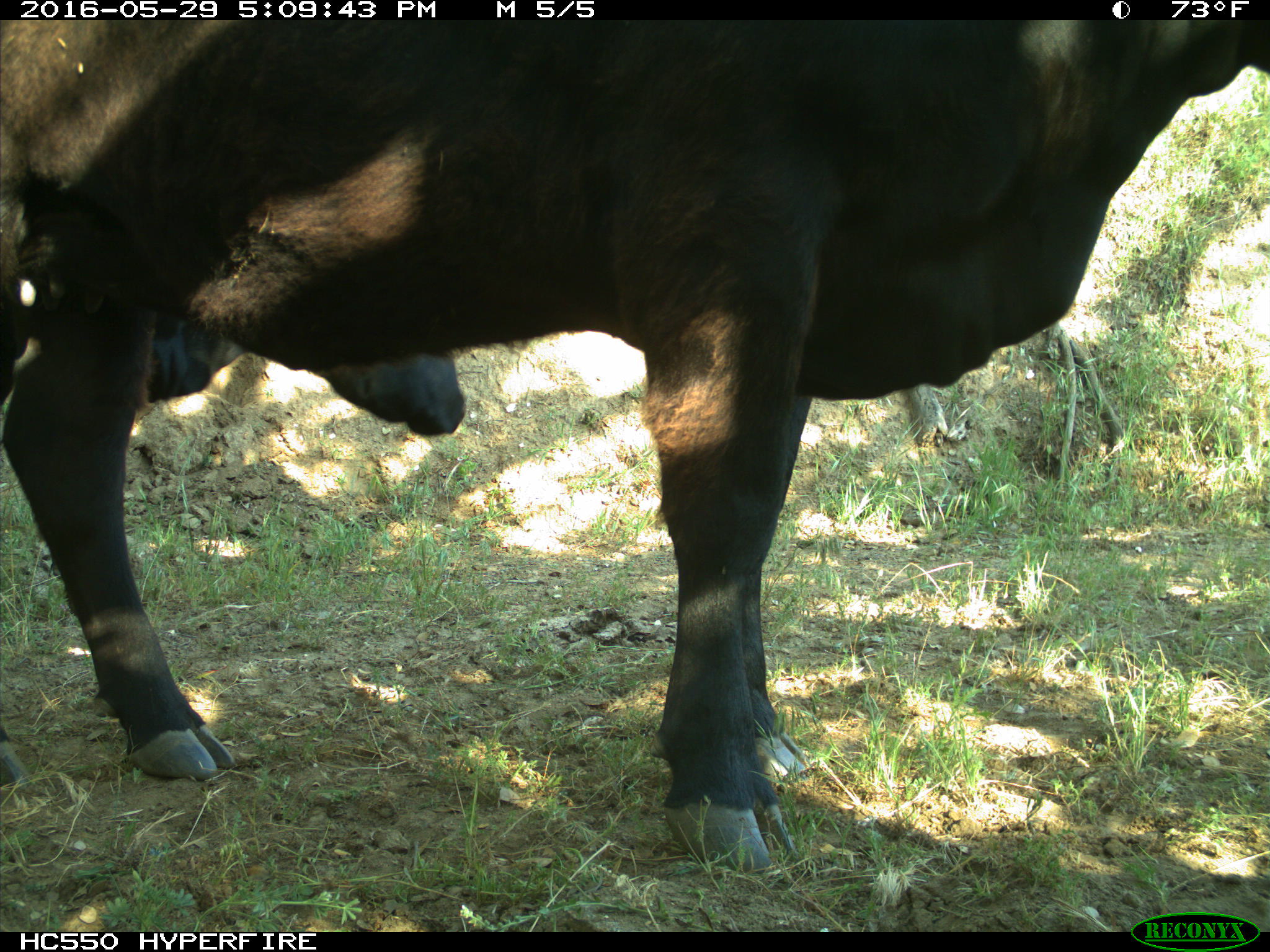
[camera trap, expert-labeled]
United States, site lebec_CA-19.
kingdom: Animalia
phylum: Chordata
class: Mammalia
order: Artiodactyla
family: Bovidae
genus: Bos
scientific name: Bos taurus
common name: domestic cow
Bos taurus (domestic cow).